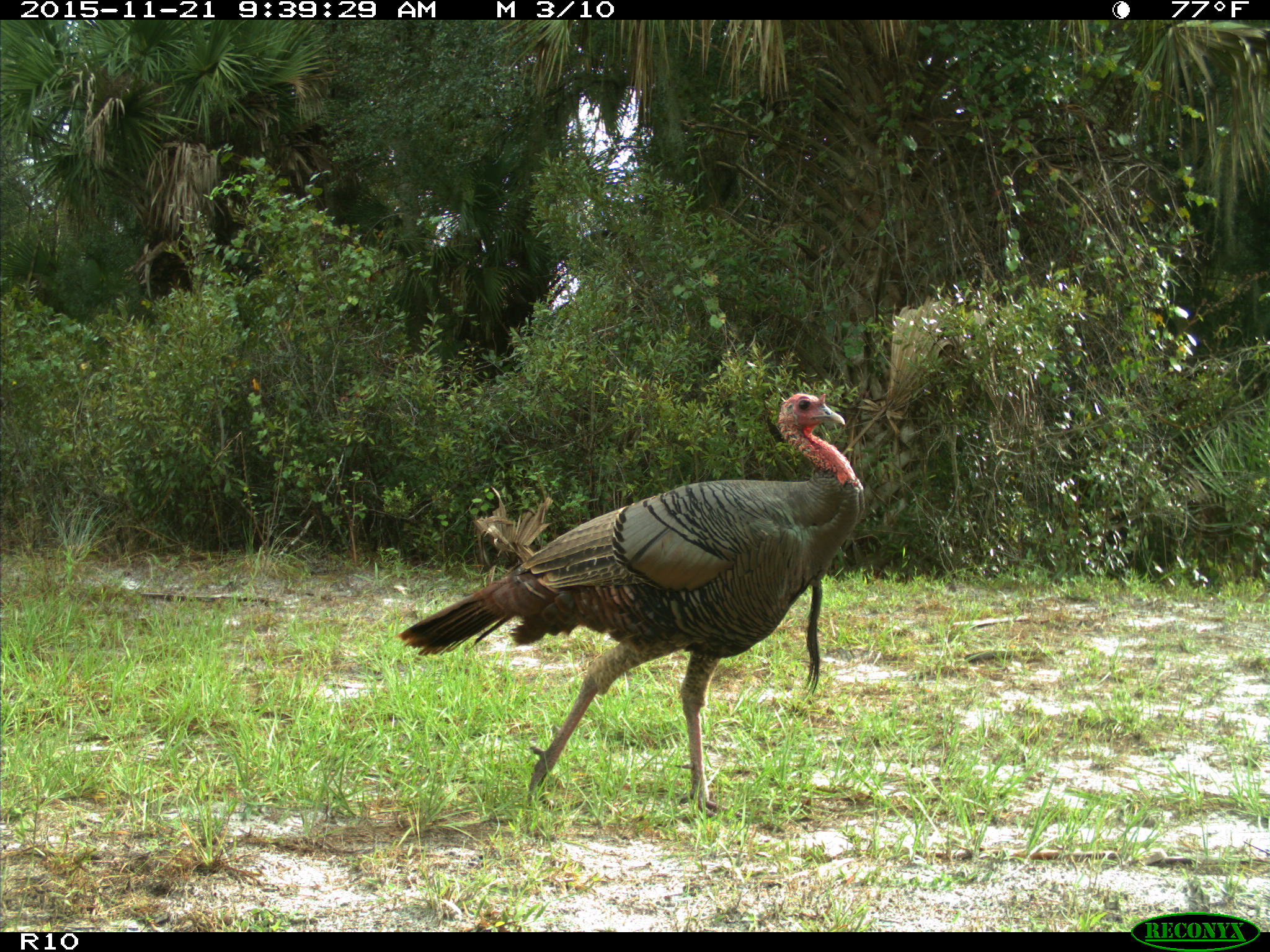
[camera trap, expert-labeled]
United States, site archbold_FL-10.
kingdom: Animalia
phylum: Chordata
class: Aves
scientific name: Aves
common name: birds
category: unidentified bird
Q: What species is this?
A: Unidentified bird (birds) (Aves).